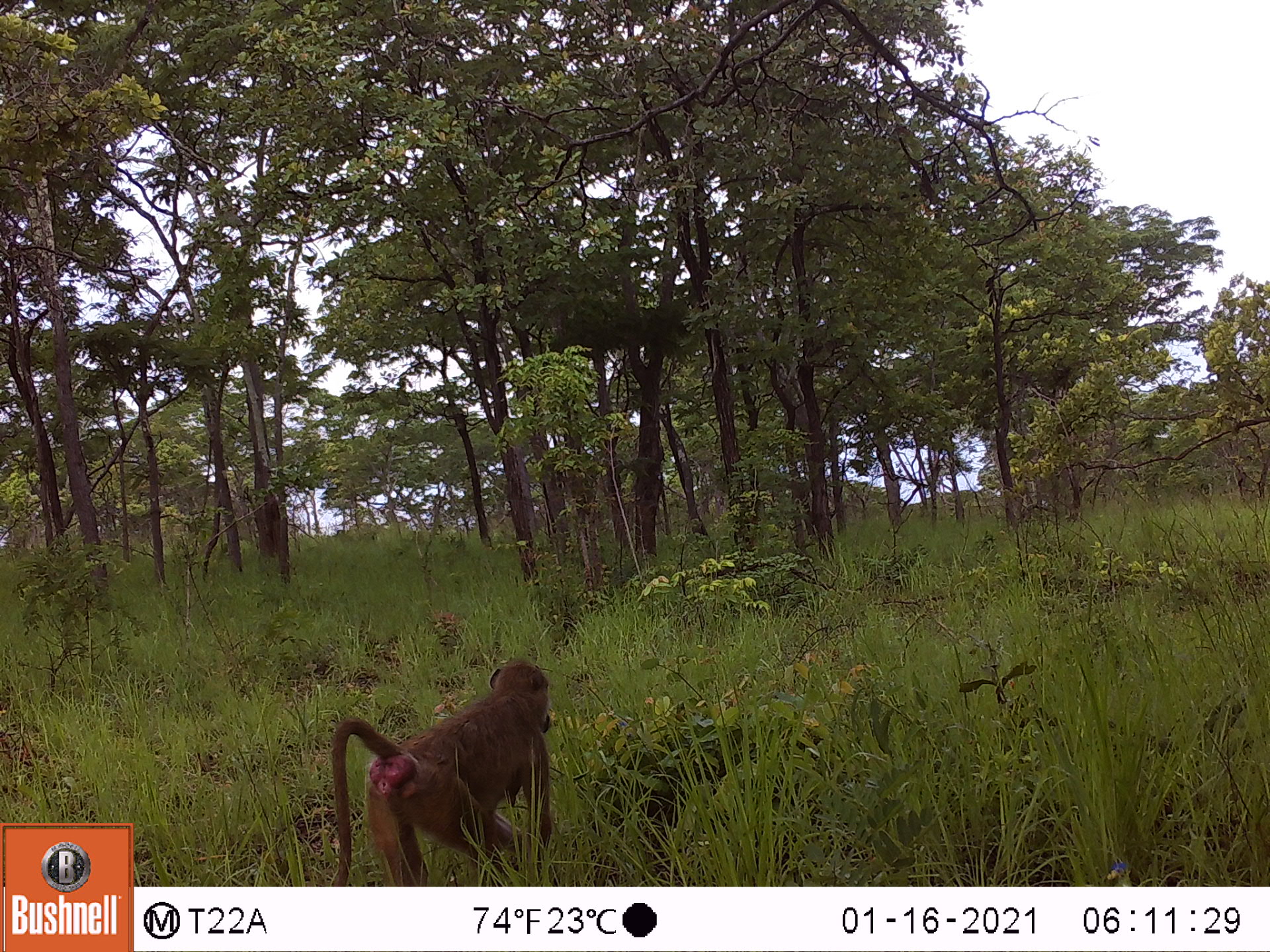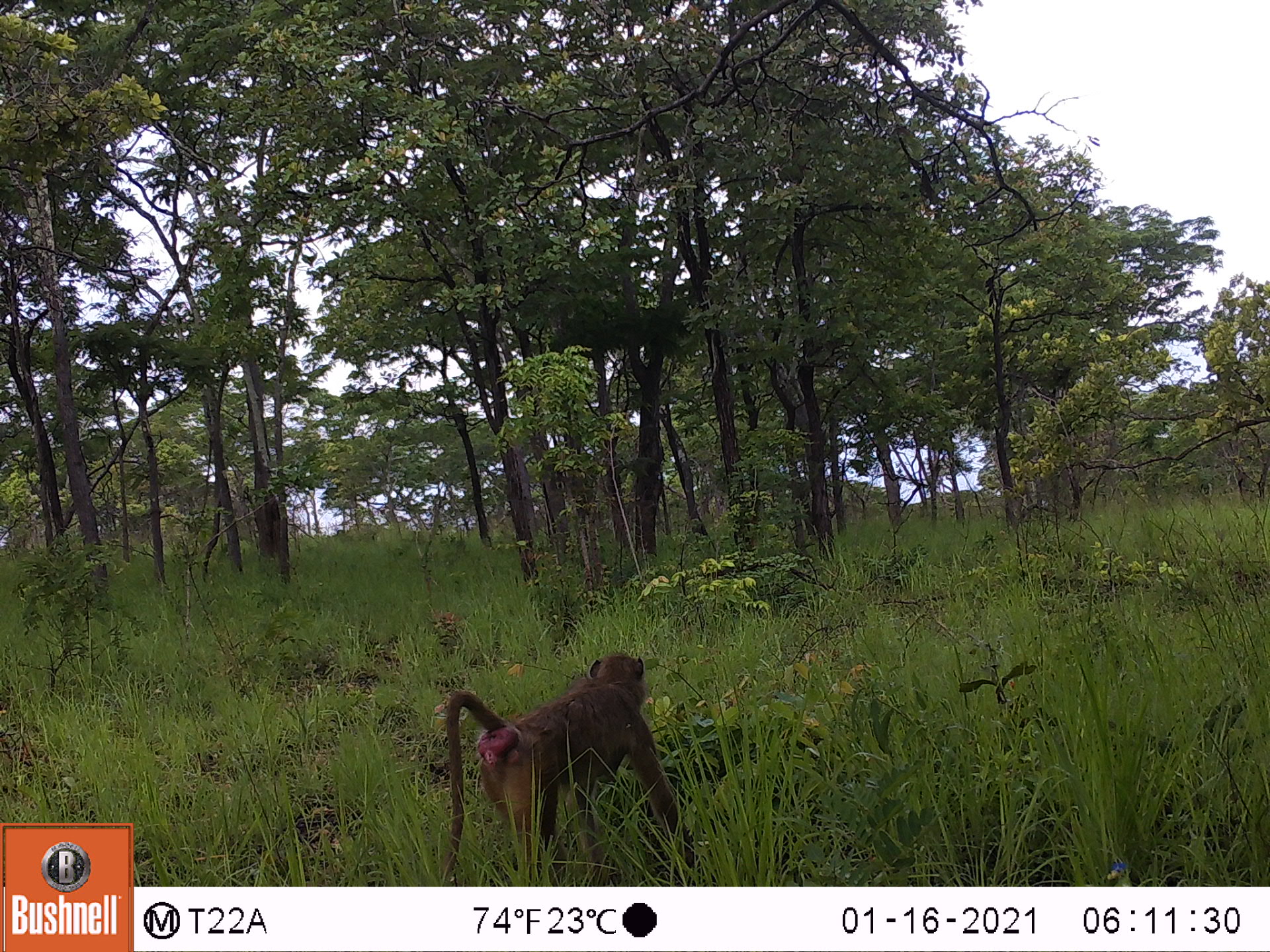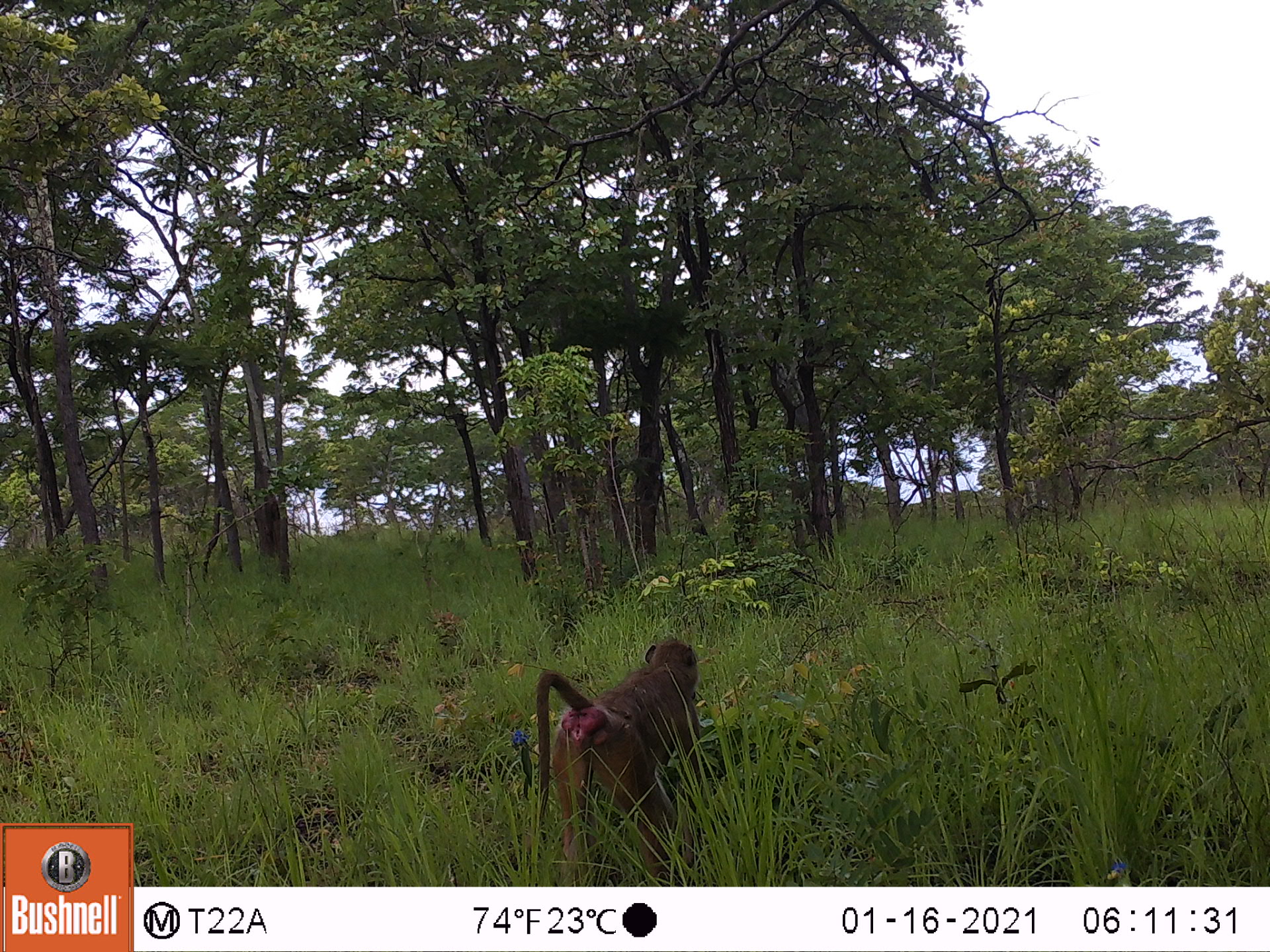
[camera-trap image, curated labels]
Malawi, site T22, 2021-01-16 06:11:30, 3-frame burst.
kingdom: Animalia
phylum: Chordata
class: Mammalia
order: Primates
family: Cercopithecidae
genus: Papio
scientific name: Papio cynocephalus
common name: yellow baboon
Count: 1.